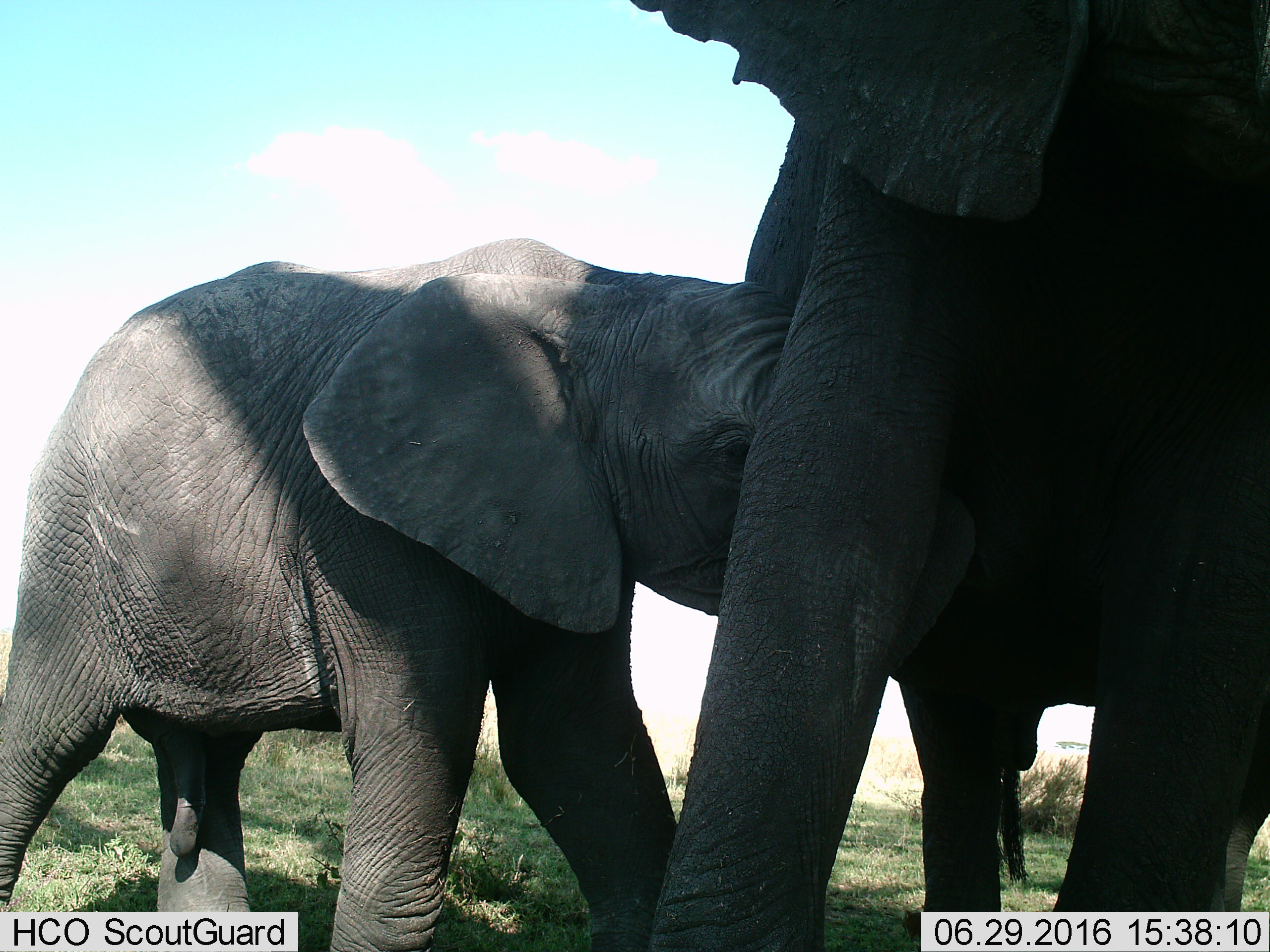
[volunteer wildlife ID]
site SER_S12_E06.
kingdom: Animalia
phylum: Chordata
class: Mammalia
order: Proboscidea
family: Elephantidae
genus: Loxodonta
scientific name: Loxodonta africana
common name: african bush elephant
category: elephant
Elephant (african bush elephant) (Loxodonta africana), count 2. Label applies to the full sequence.